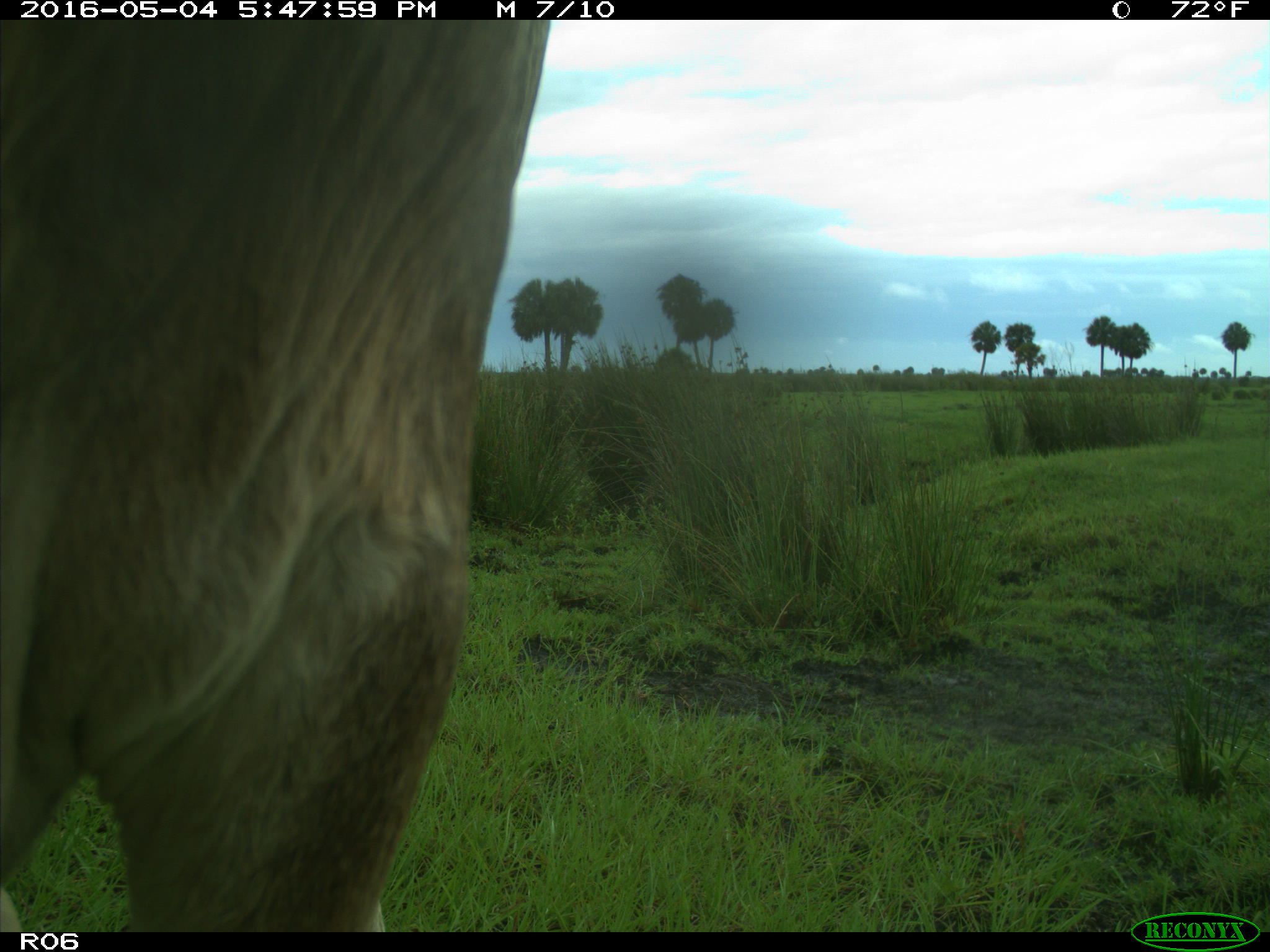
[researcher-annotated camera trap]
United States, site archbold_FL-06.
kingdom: Animalia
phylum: Chordata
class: Mammalia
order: Artiodactyla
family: Bovidae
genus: Bos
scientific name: Bos taurus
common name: domestic cow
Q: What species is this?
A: Bos taurus (domestic cow).